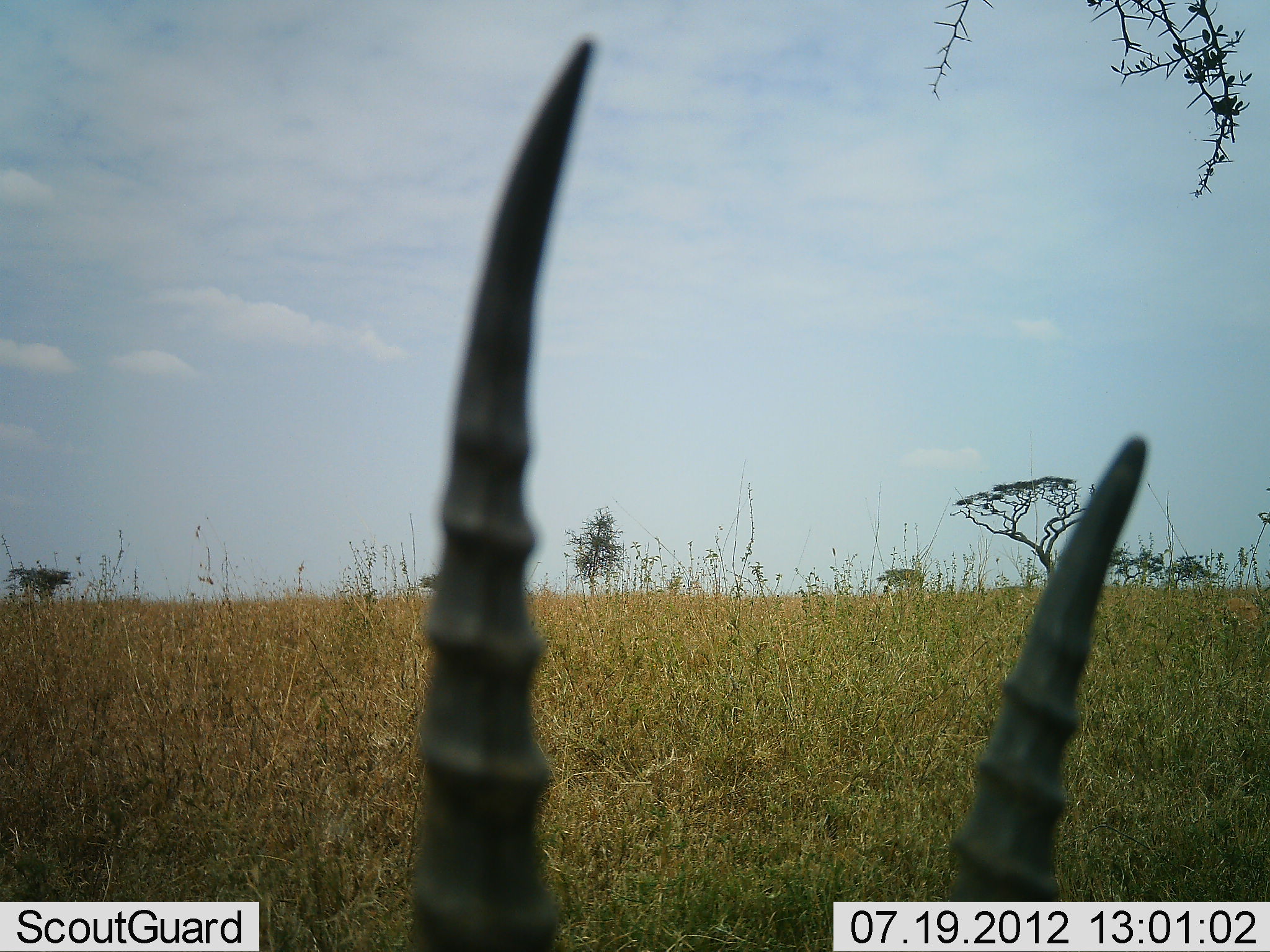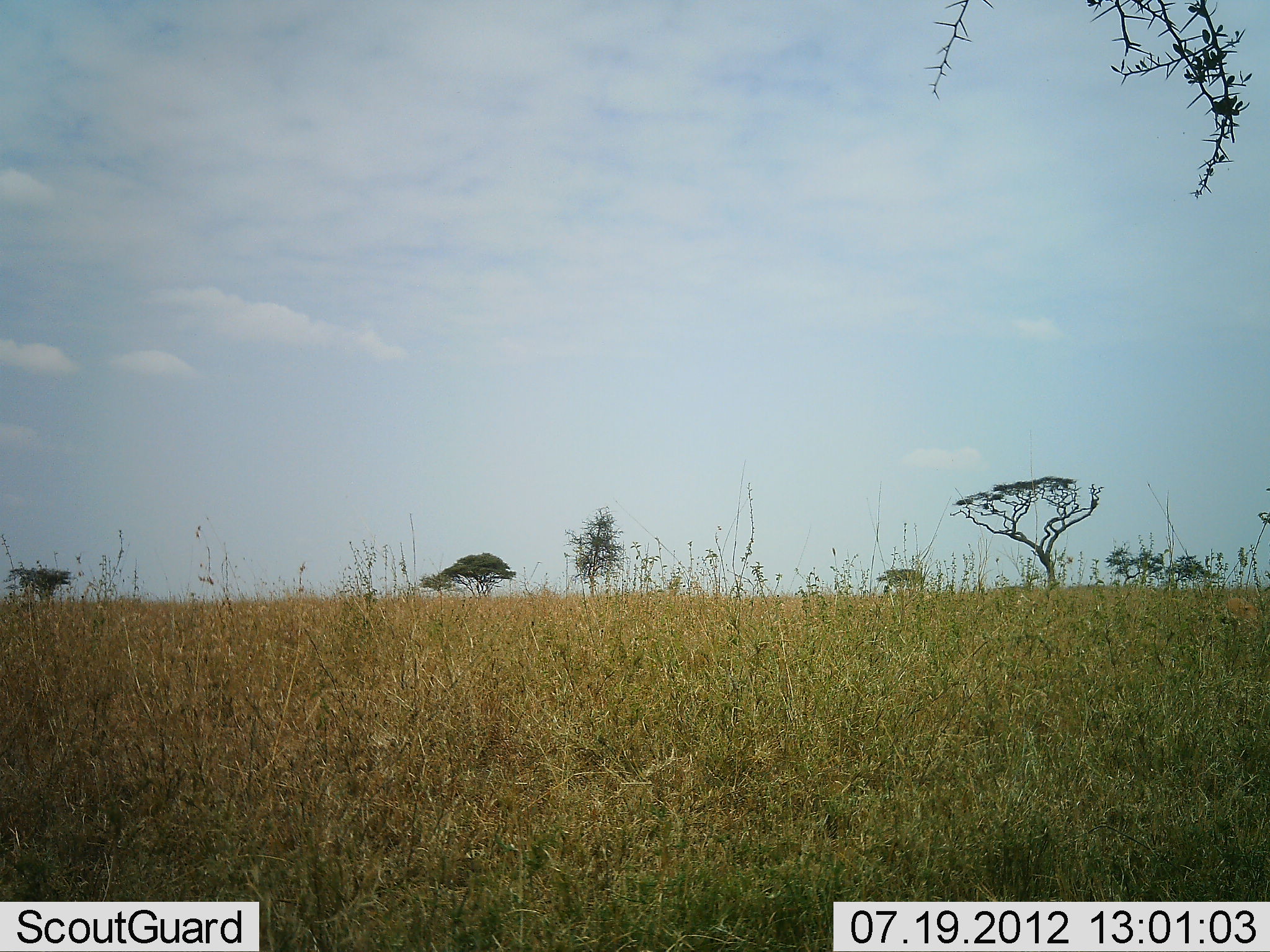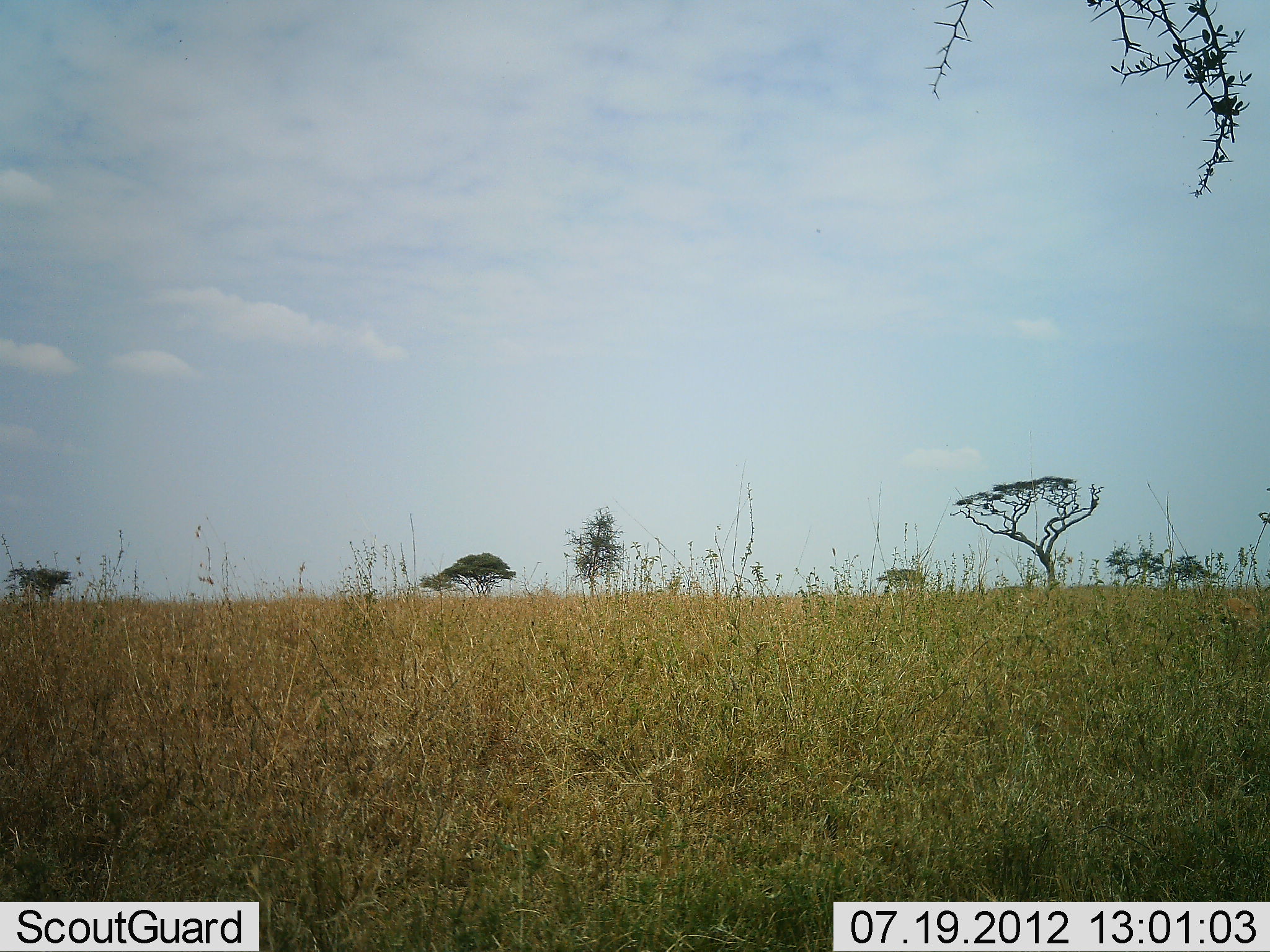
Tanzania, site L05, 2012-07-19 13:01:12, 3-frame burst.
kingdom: Animalia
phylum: Chordata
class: Mammalia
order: Artiodactyla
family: Bovidae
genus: Eudorcas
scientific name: Eudorcas thomsonii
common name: thomson's gazelle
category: gazellethomsons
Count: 1.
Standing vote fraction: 57%.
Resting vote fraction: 14%.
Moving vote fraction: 29%.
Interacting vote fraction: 0%.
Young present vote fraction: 0%.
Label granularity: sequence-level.